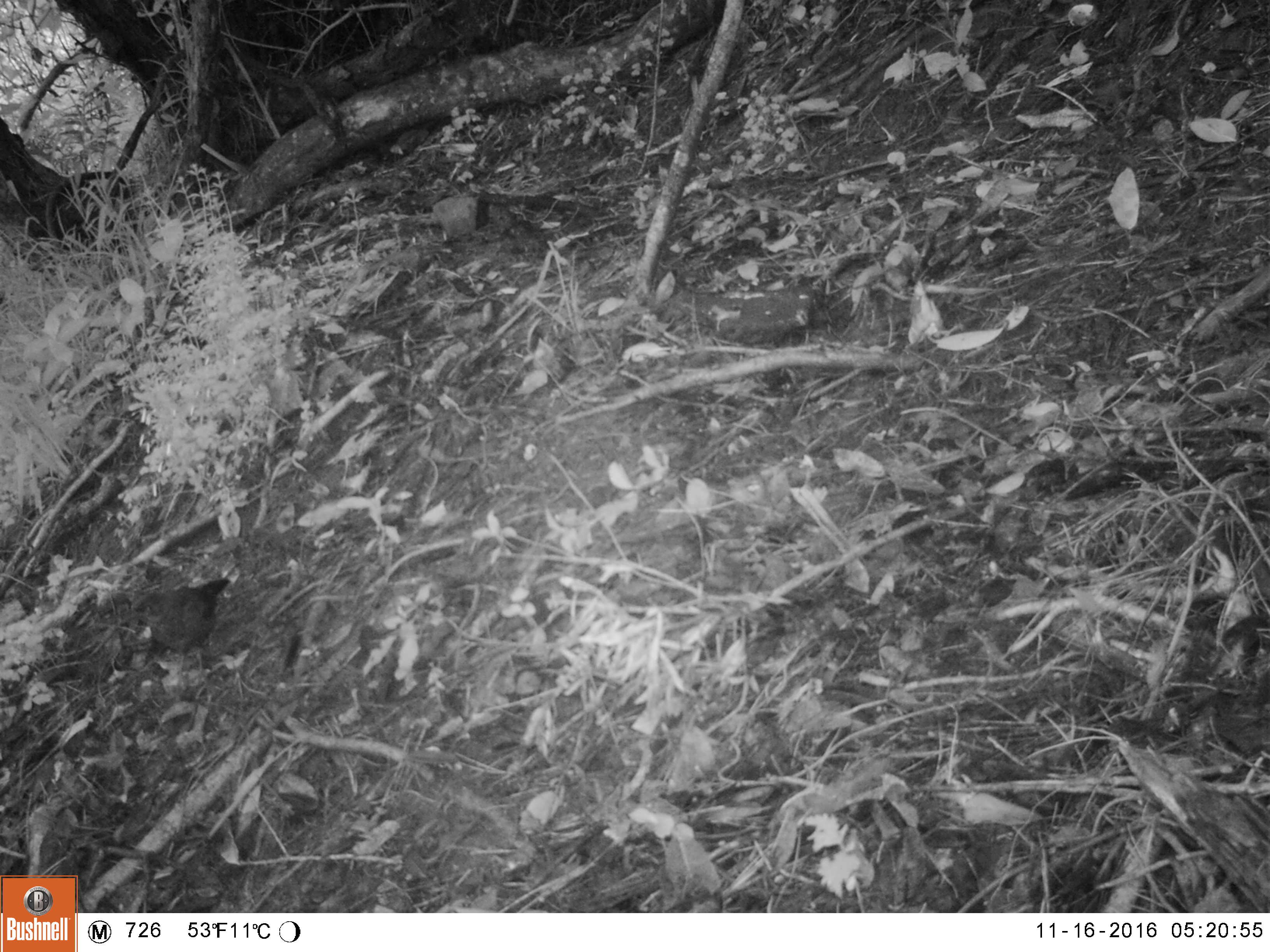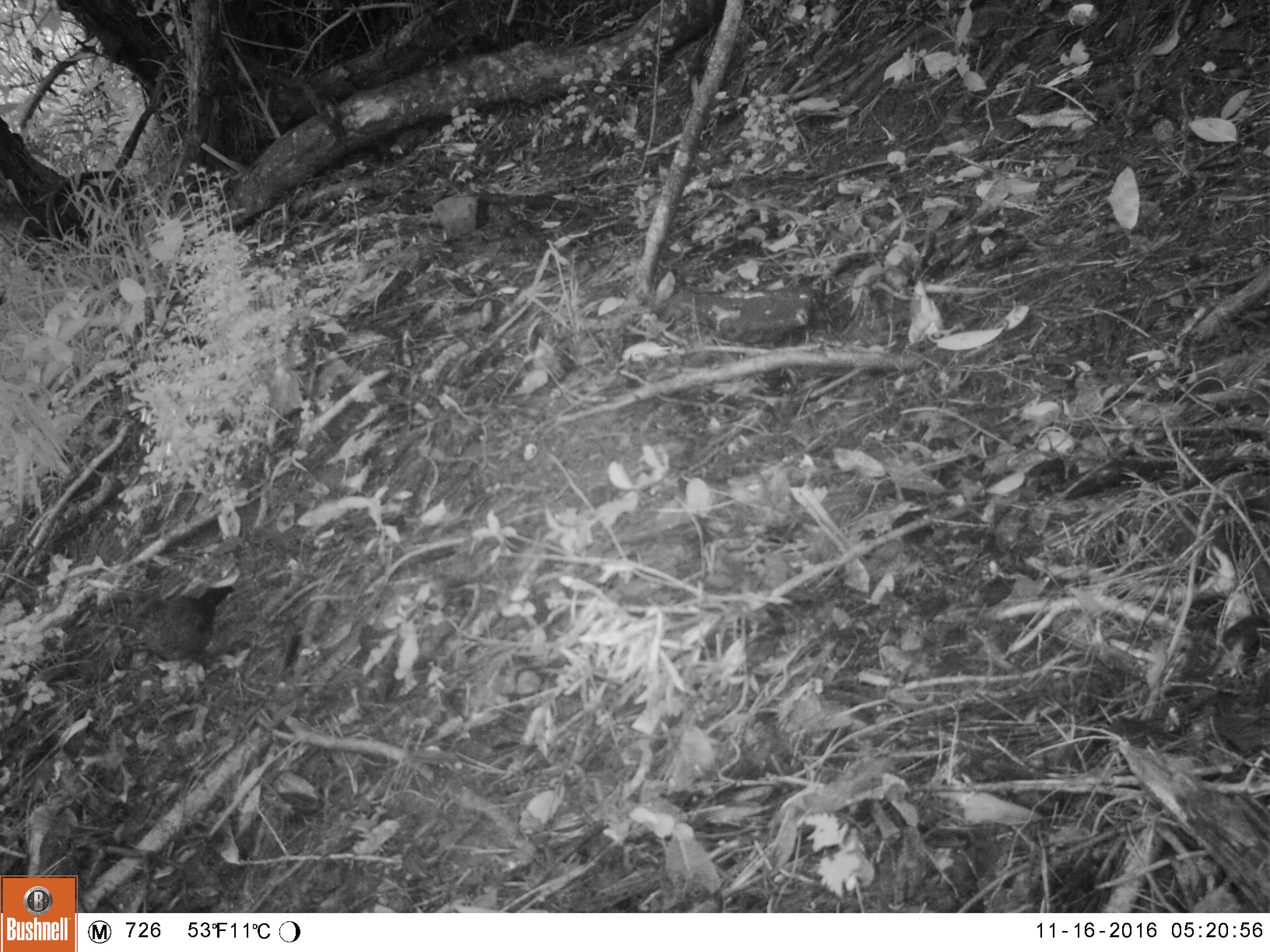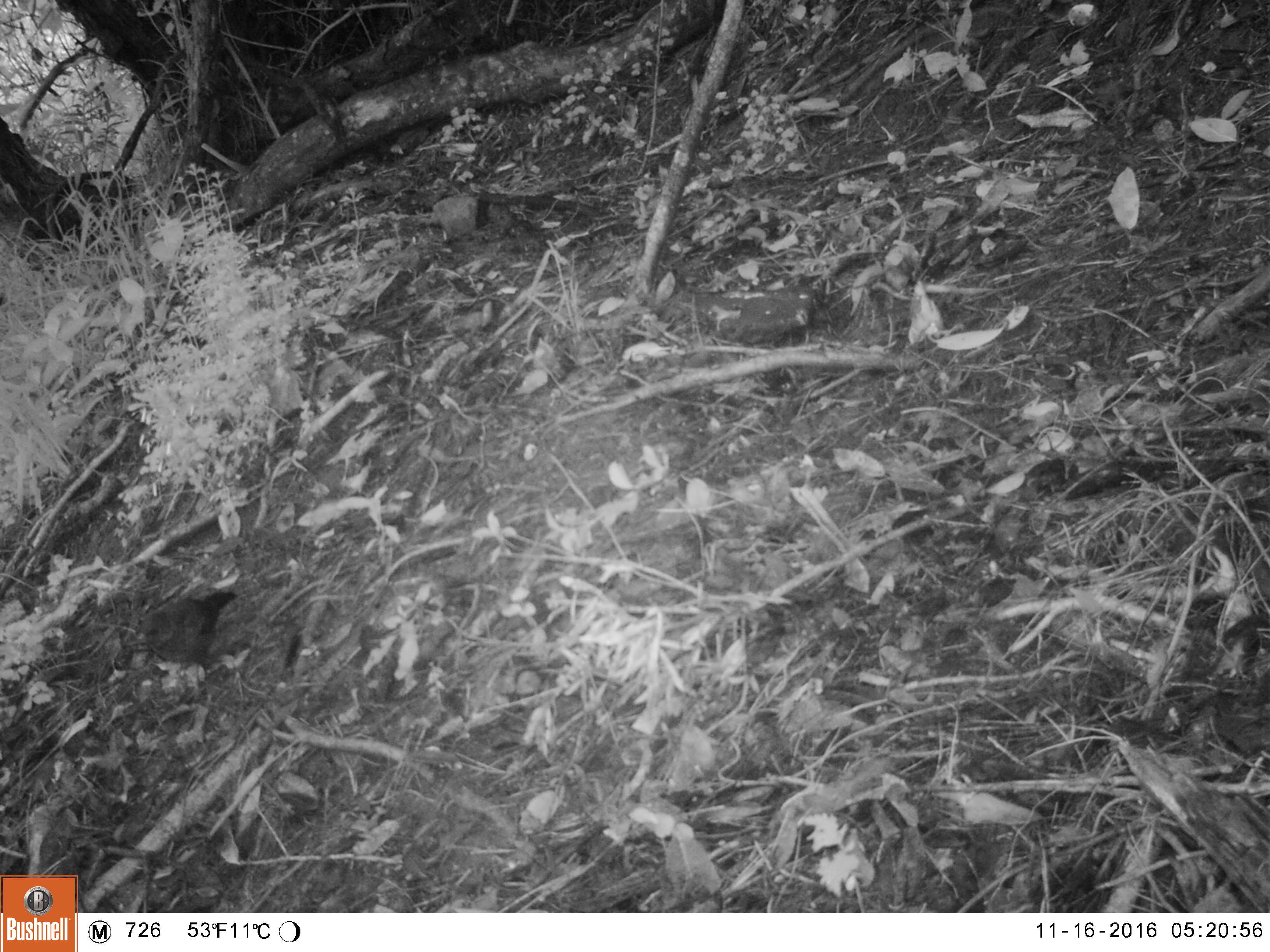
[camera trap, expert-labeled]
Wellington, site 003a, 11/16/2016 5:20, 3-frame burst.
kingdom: Animalia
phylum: Chordata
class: Aves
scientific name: Aves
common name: bird